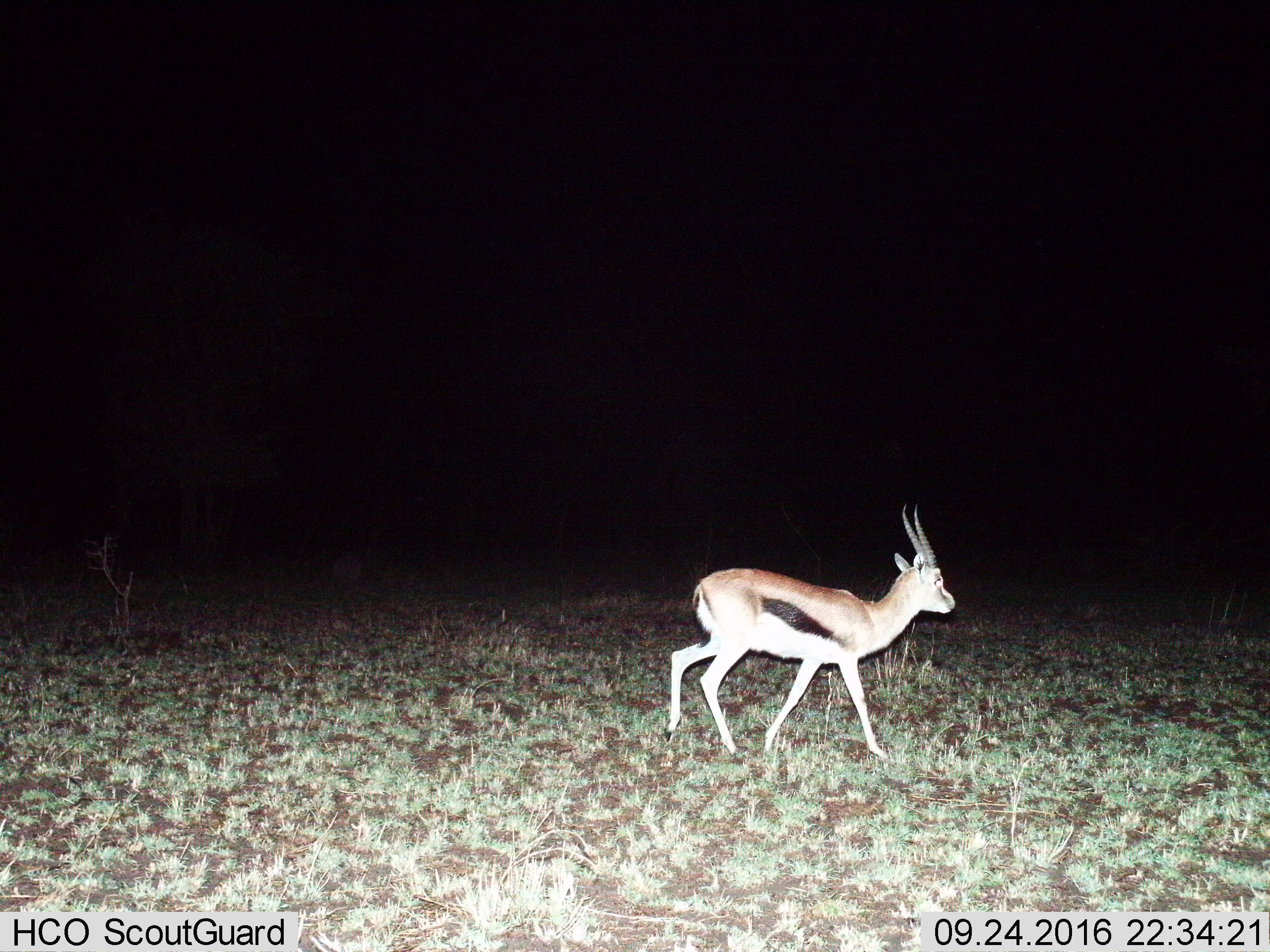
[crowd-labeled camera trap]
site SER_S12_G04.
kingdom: Animalia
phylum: Chordata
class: Mammalia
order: Artiodactyla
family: Bovidae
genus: Eudorcas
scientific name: Eudorcas thomsonii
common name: thomson's gazelle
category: gazellethomsons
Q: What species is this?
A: Gazellethomsons (thomson's gazelle) (Eudorcas thomsonii).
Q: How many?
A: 1.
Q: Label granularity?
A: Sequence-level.